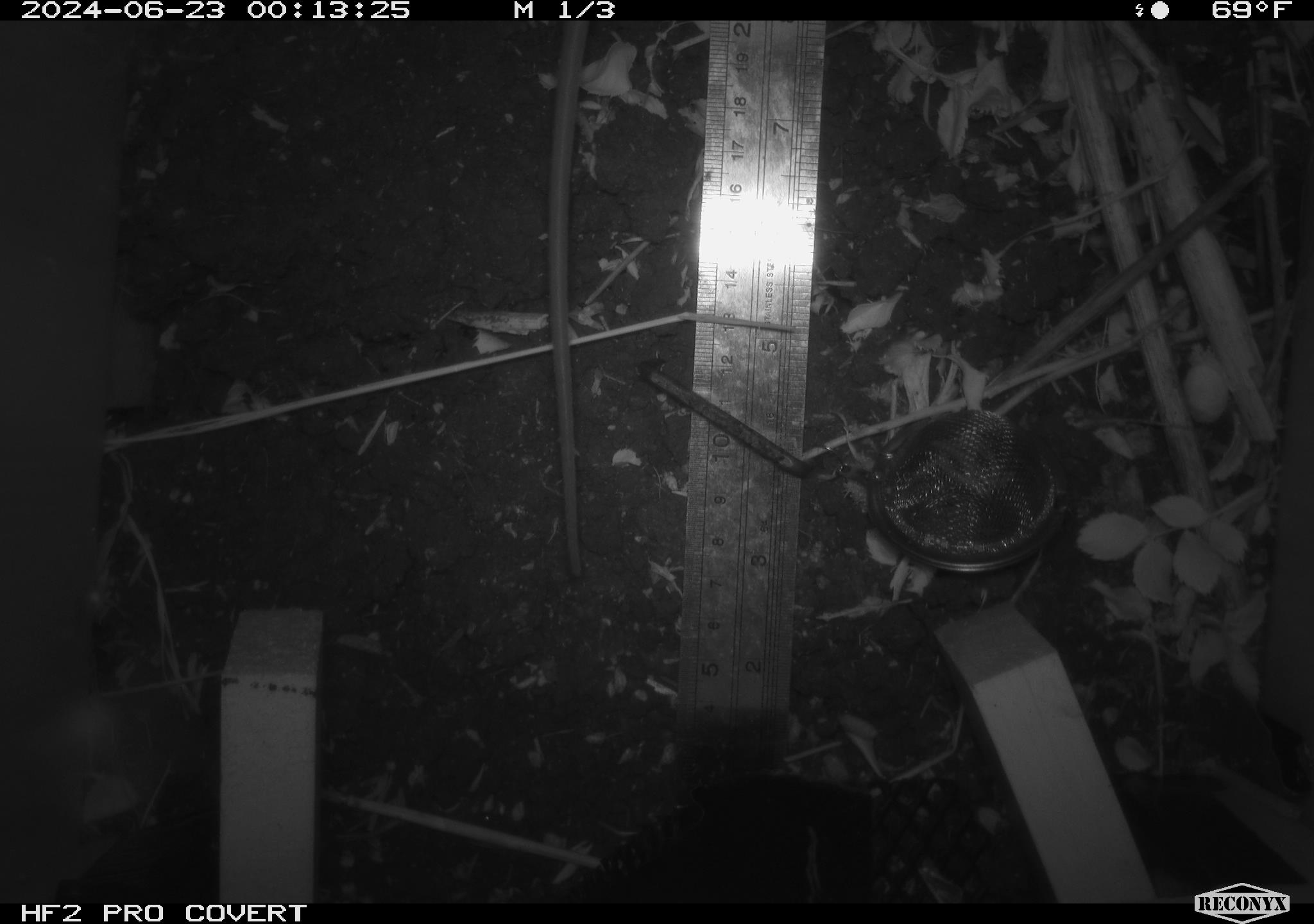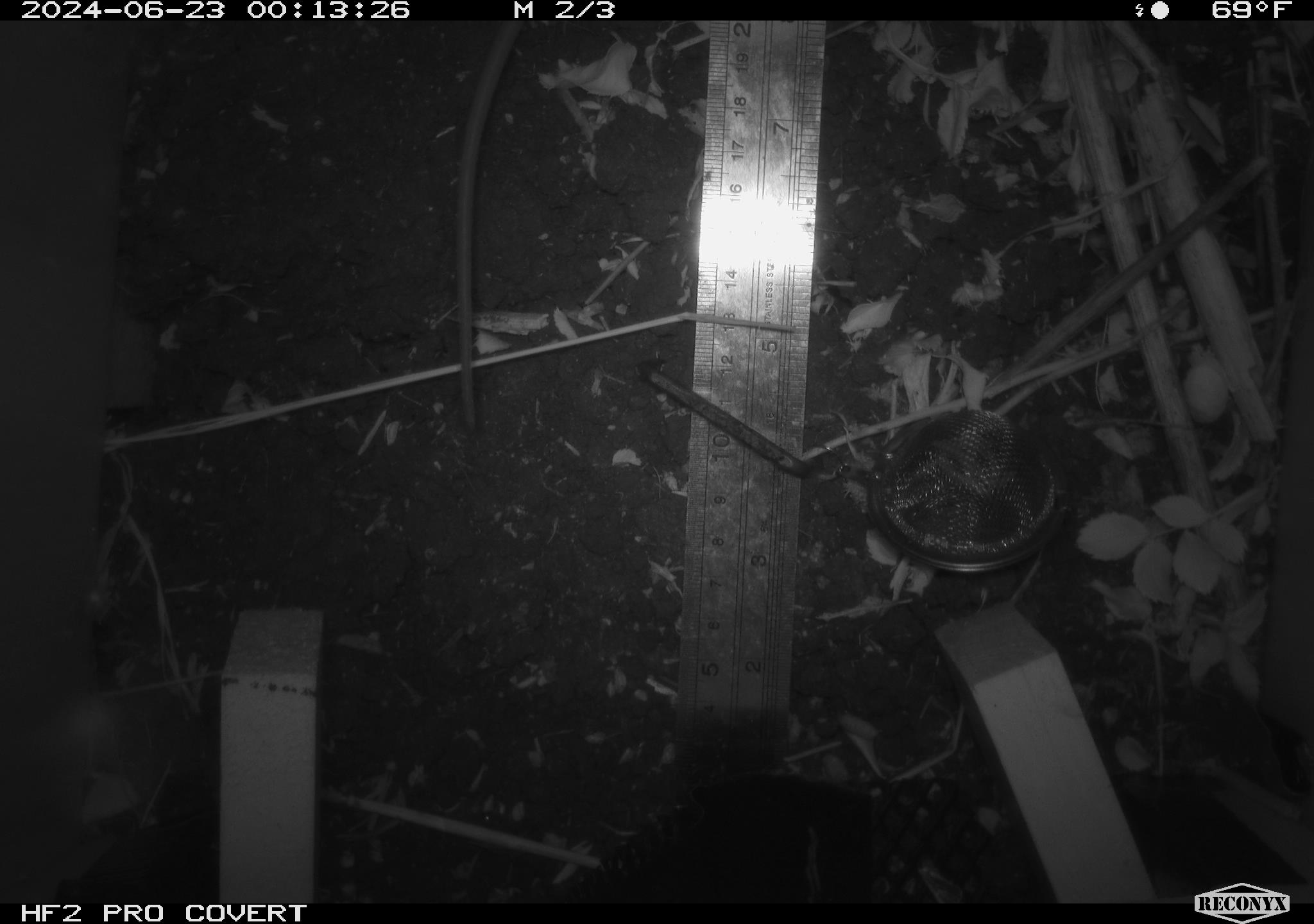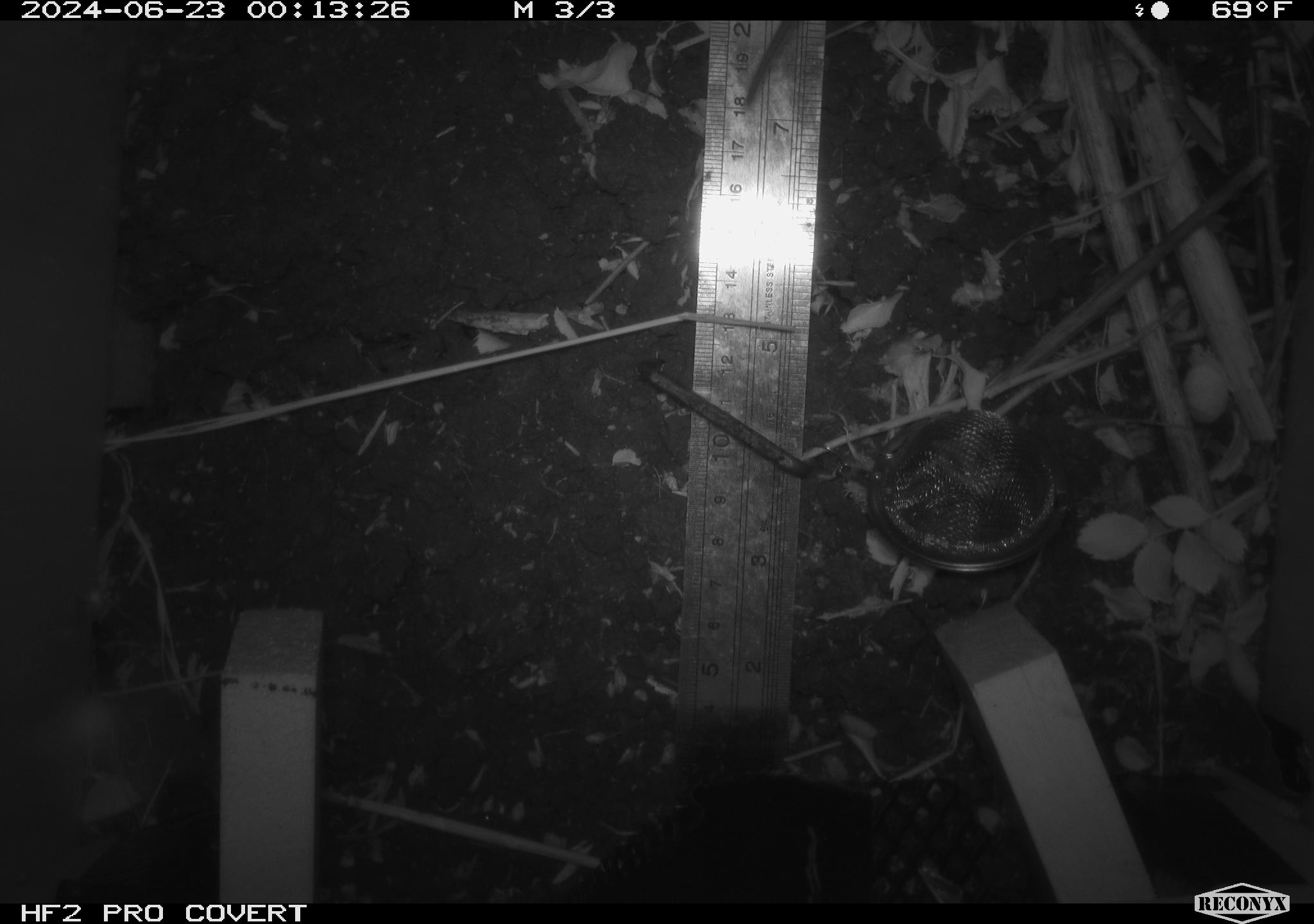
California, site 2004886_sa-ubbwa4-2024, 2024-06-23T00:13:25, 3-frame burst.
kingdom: Animalia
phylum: Chordata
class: Mammalia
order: Rodentia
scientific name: Rodentia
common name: woodrat or rat or mouse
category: woodrat or rat or mouse species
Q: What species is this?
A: Woodrat or rat or mouse species (woodrat or rat or mouse) (Rodentia).